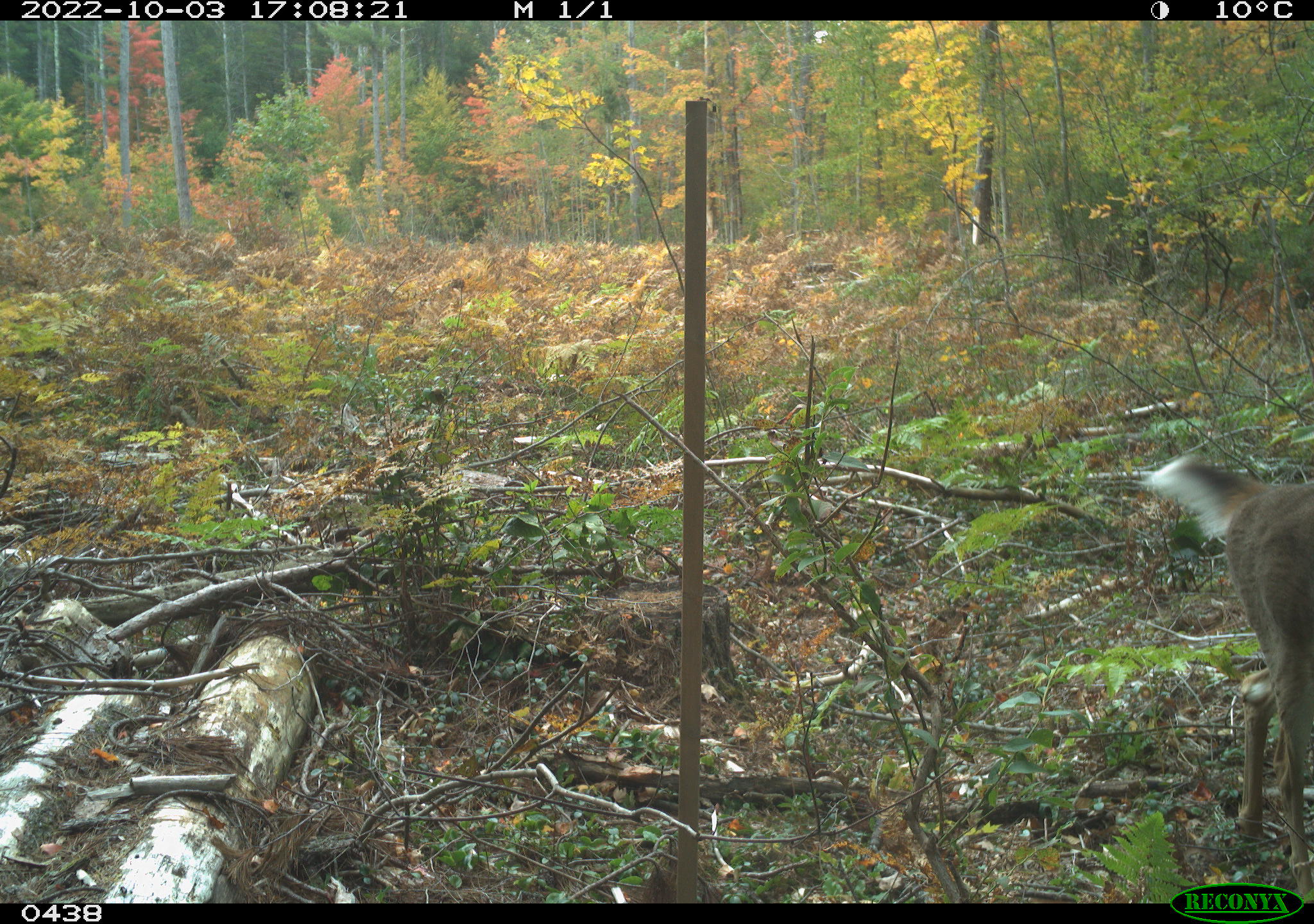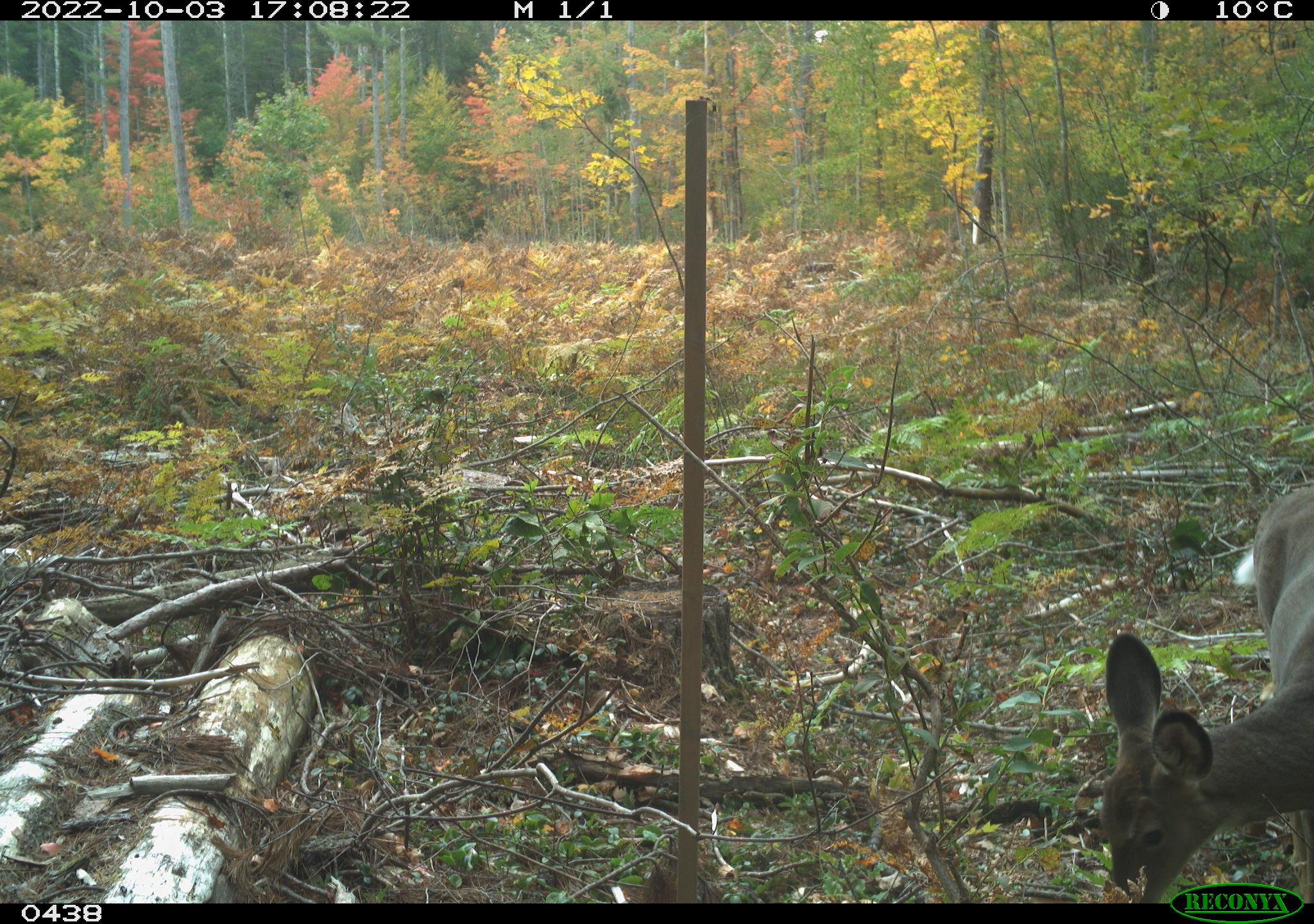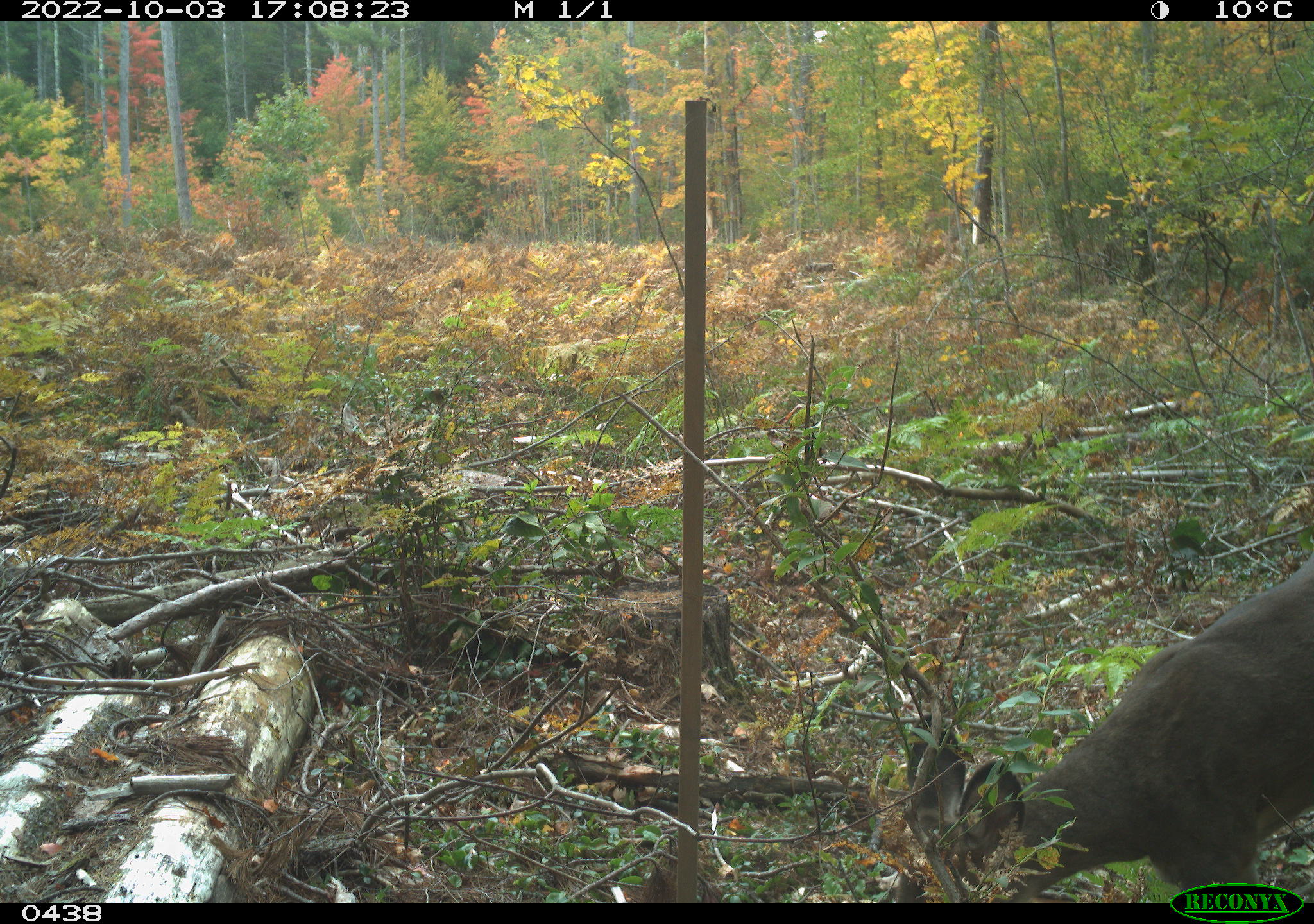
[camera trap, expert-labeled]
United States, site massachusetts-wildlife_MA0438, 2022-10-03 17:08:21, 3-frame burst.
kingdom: Animalia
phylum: Chordata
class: Mammalia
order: Artiodactyla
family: Cervidae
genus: Odocoileus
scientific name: Odocoileus virginianus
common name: white-tailed deer